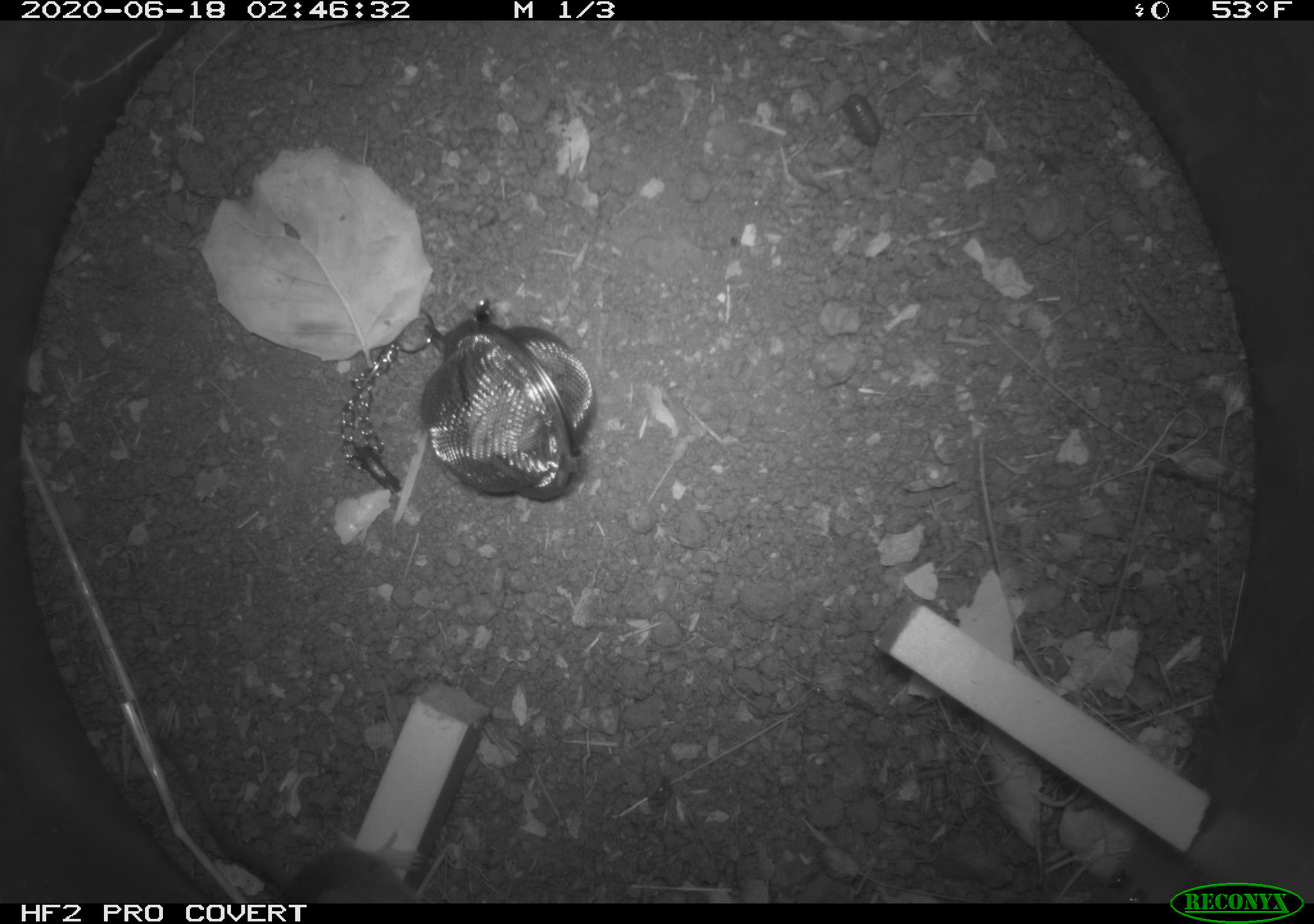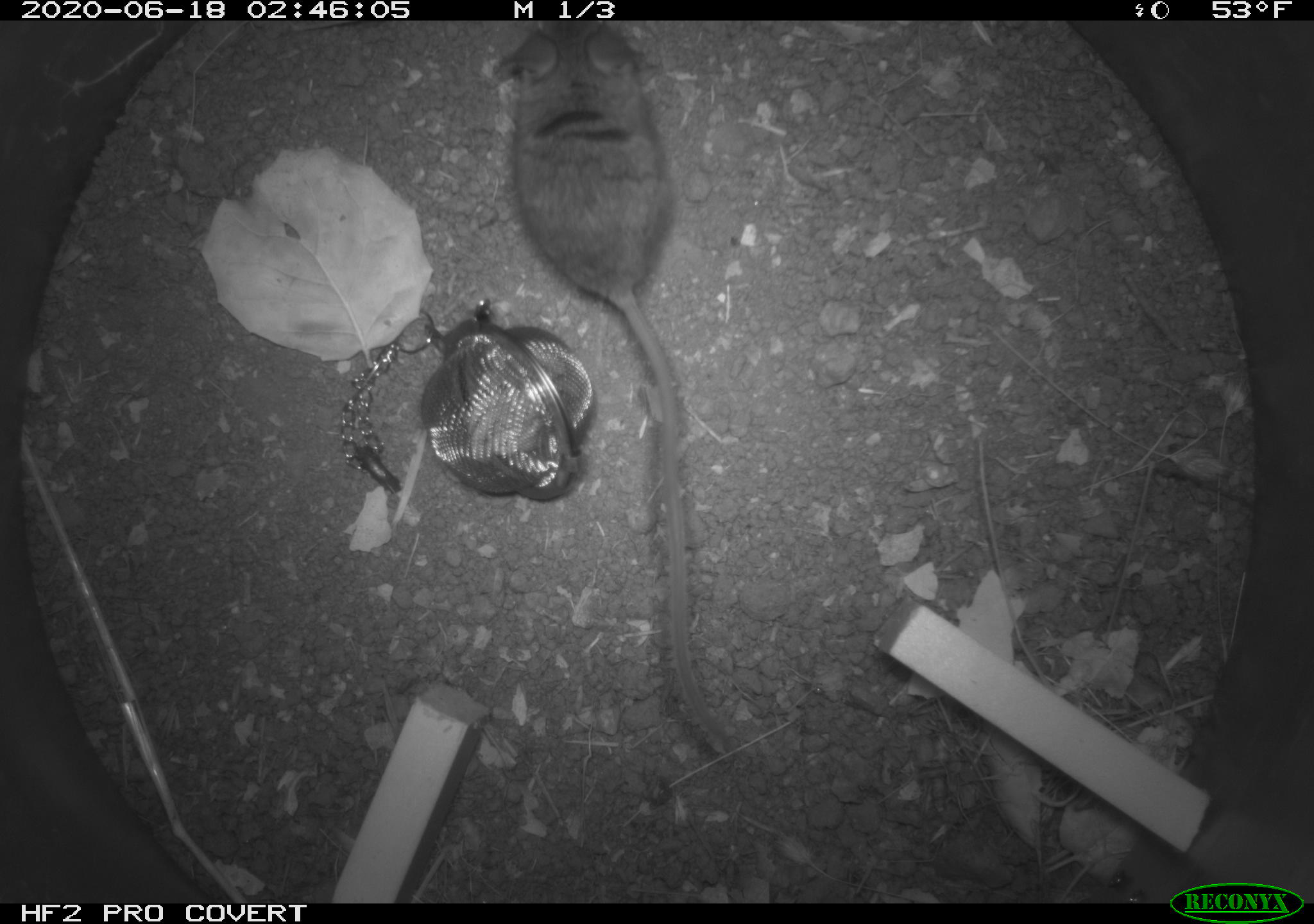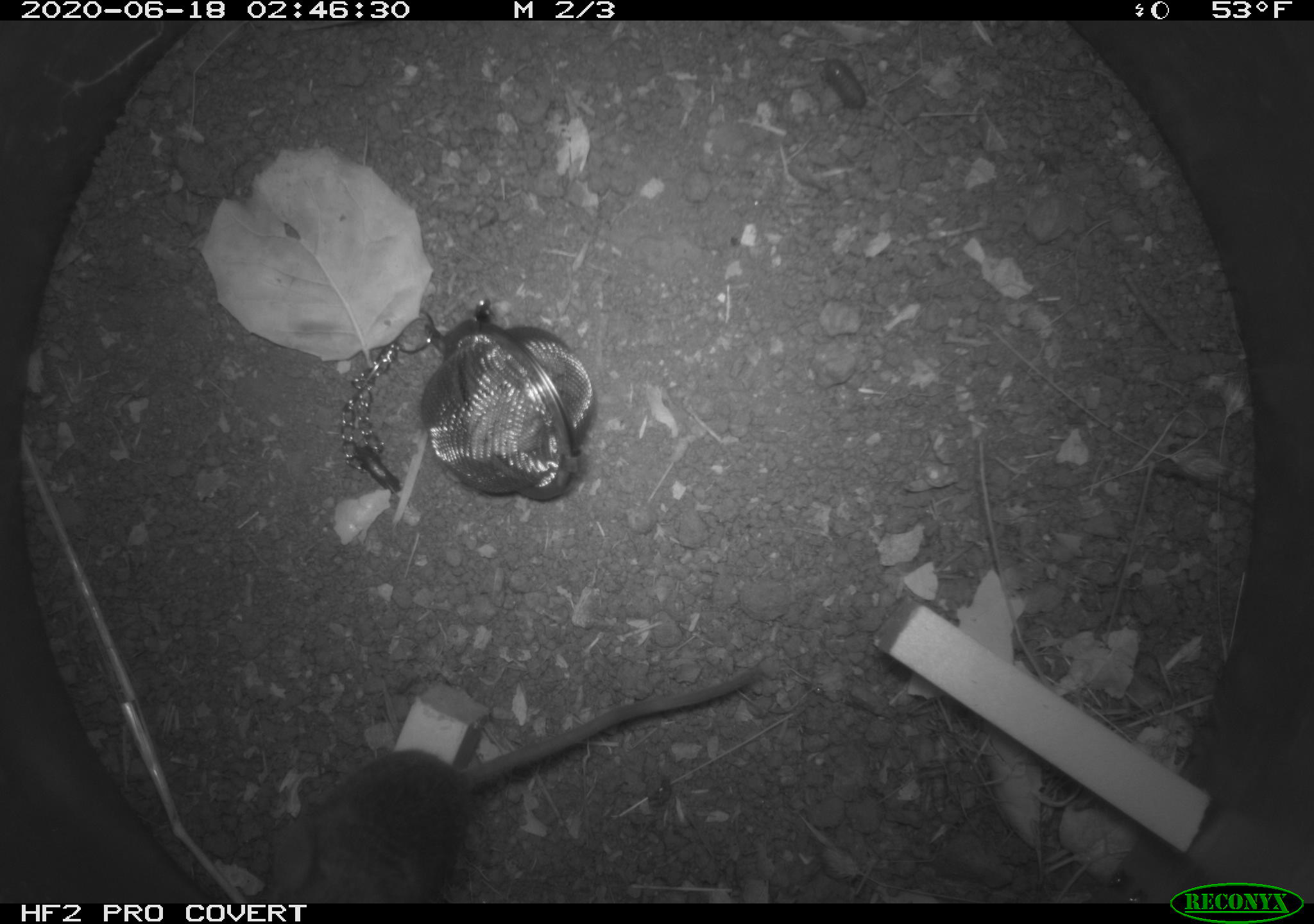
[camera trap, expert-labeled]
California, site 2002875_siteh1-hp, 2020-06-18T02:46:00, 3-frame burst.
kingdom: Animalia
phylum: Chordata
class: Mammalia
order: Rodentia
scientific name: Rodentia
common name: mouse species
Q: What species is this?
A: Mouse species (Rodentia).